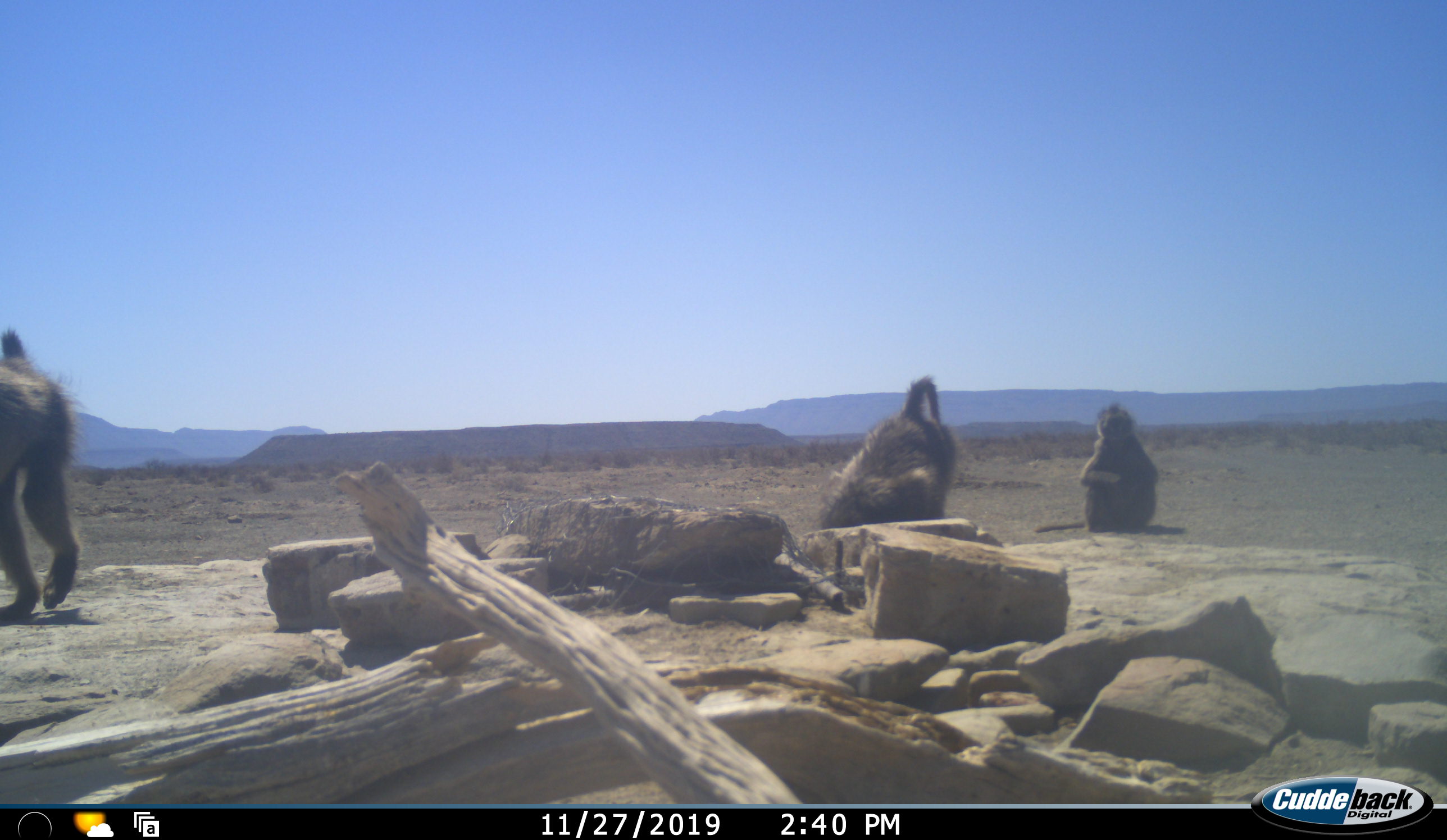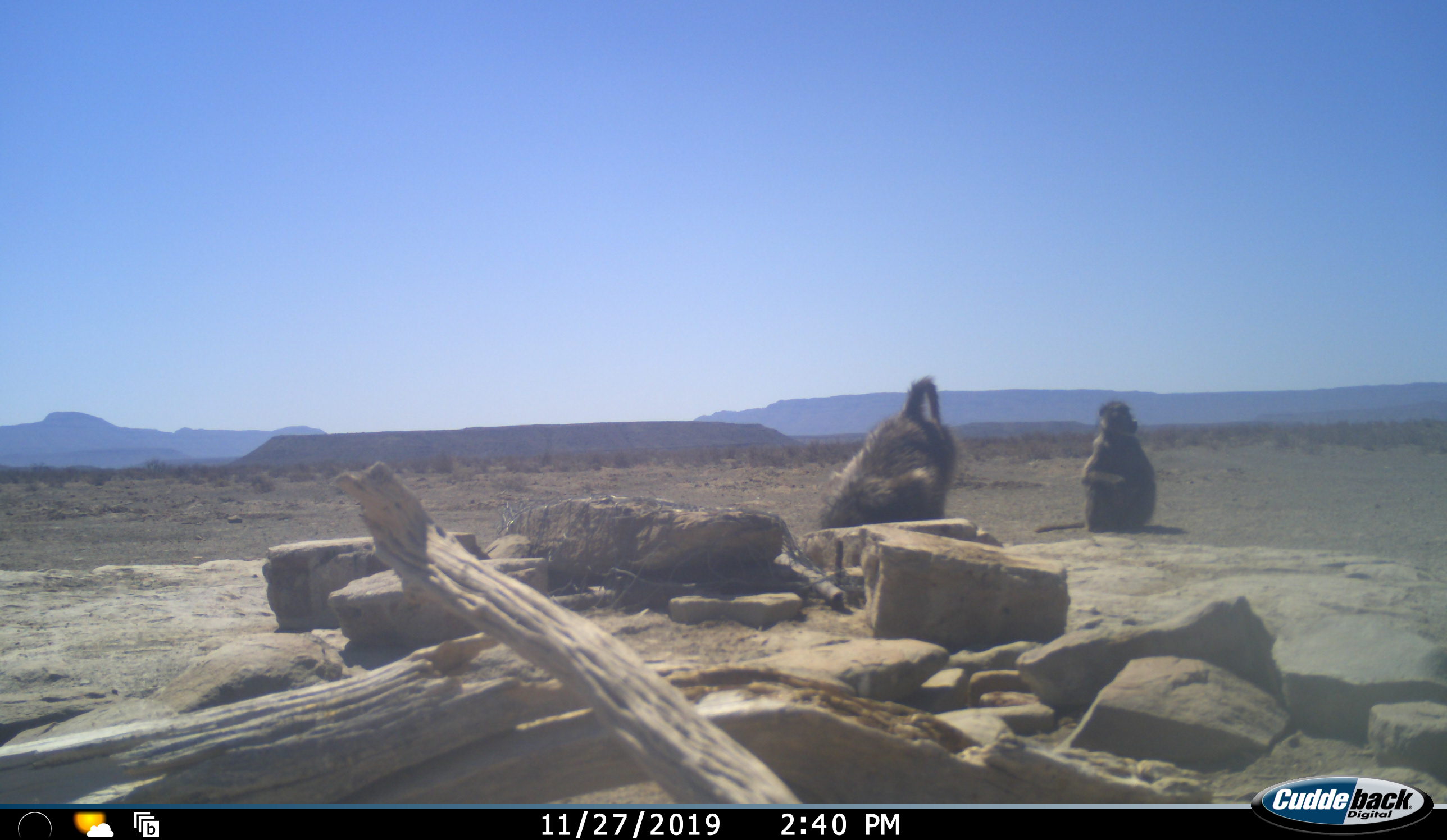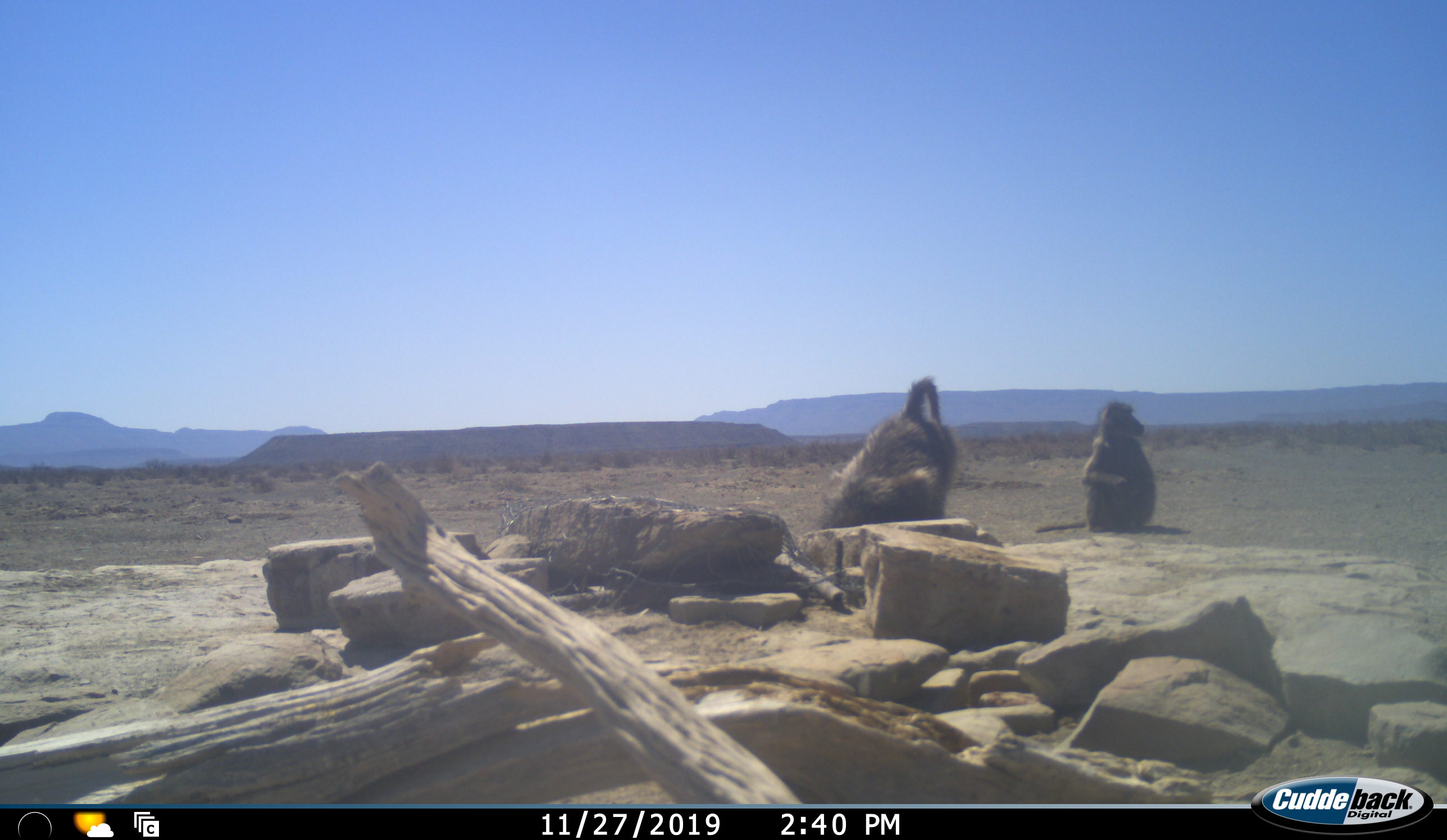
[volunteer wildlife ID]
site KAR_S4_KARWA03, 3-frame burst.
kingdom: Animalia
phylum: Chordata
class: Mammalia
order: Primates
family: Cercopithecidae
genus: Papio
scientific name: Papio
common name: baboon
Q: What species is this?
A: Baboon (Papio).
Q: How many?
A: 3.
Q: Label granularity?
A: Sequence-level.